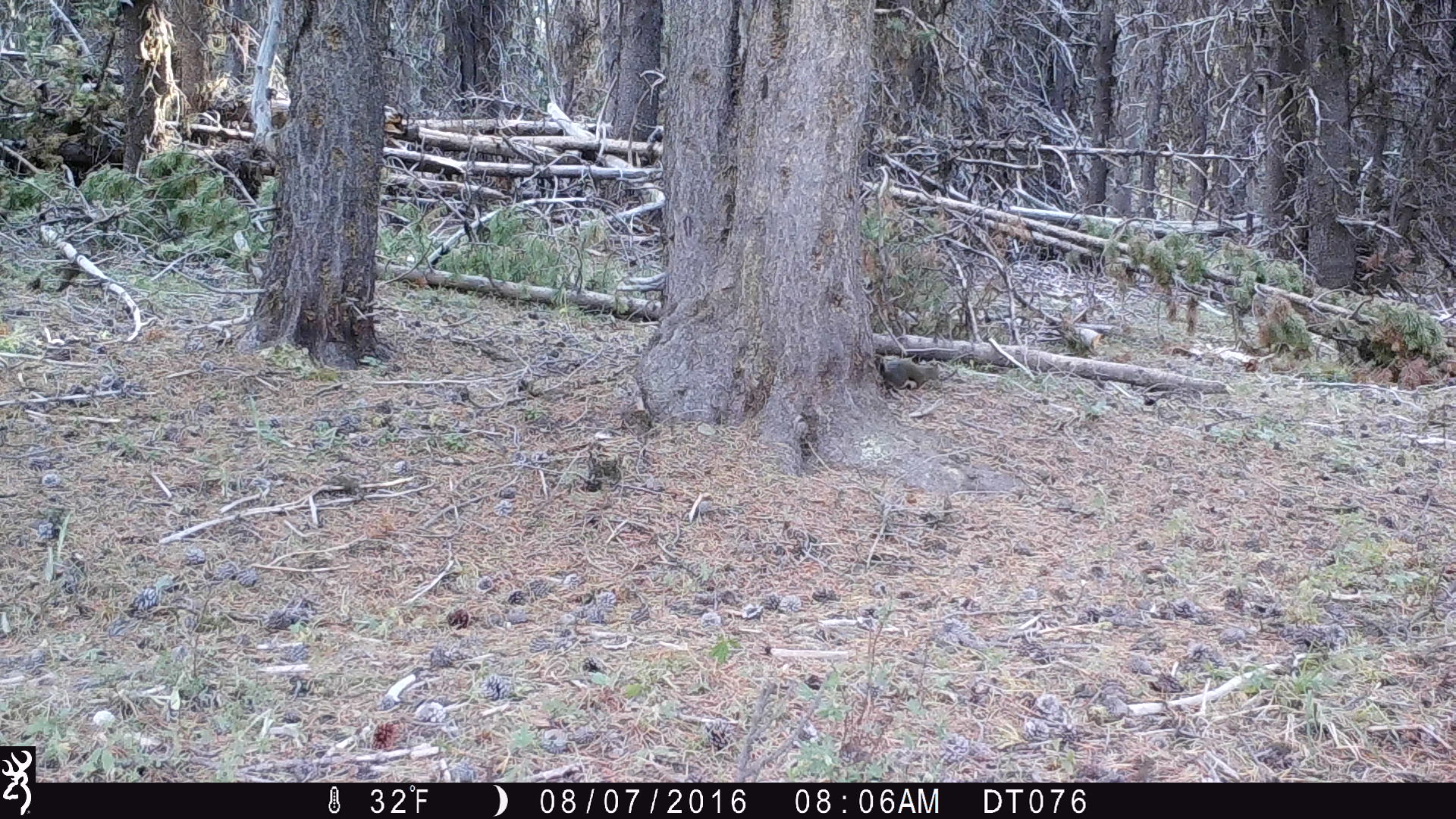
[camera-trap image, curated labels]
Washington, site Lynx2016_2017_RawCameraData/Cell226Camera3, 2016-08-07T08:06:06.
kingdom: Animalia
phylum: Chordata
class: Mammalia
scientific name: Mammalia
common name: small mammal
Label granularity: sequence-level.